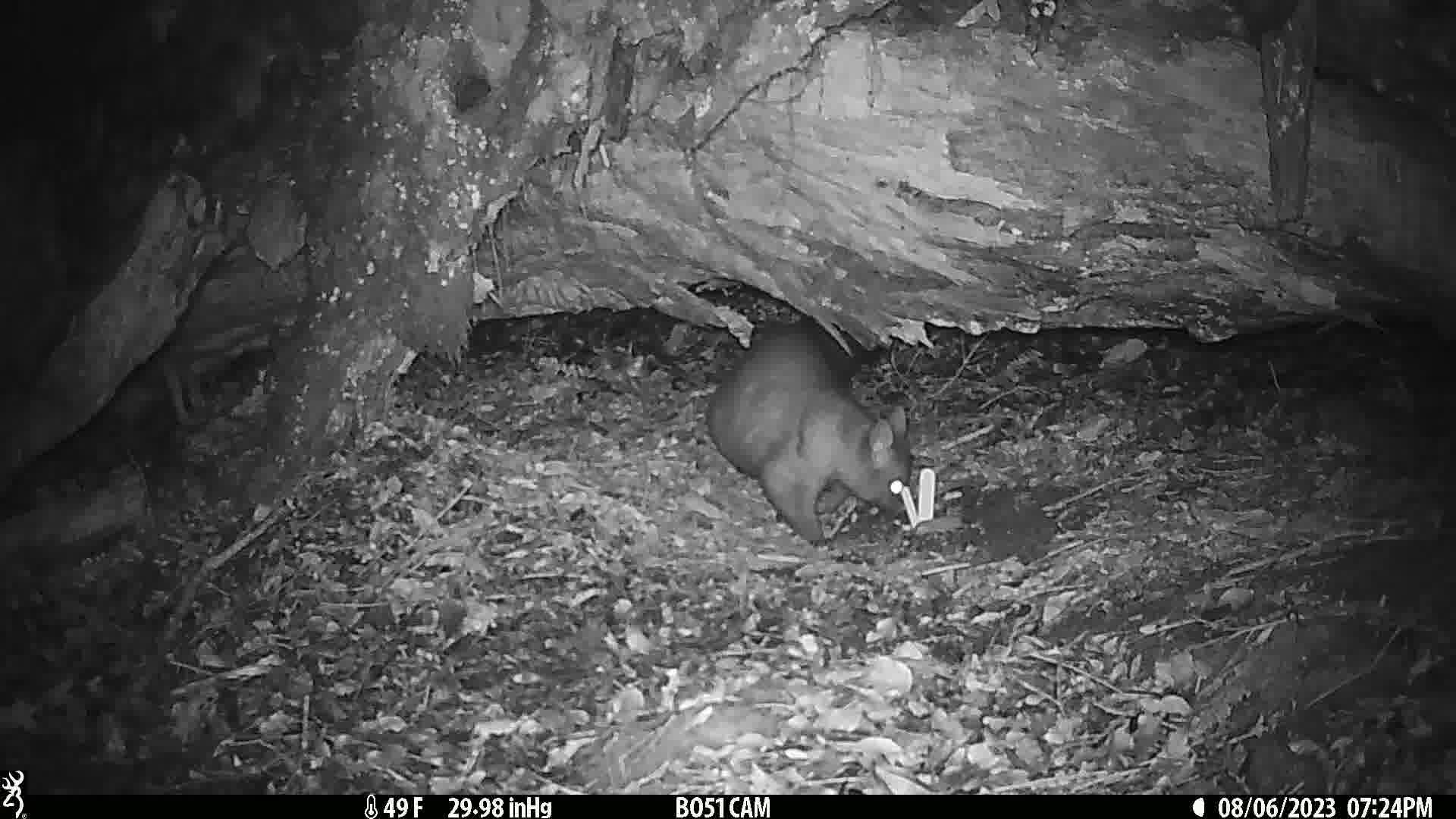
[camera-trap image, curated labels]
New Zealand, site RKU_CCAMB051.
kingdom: Animalia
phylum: Chordata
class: Mammalia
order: Diprotodontia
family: Phalangeridae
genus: Trichosurus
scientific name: Trichosurus vulpecula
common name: common brushtail possum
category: possum